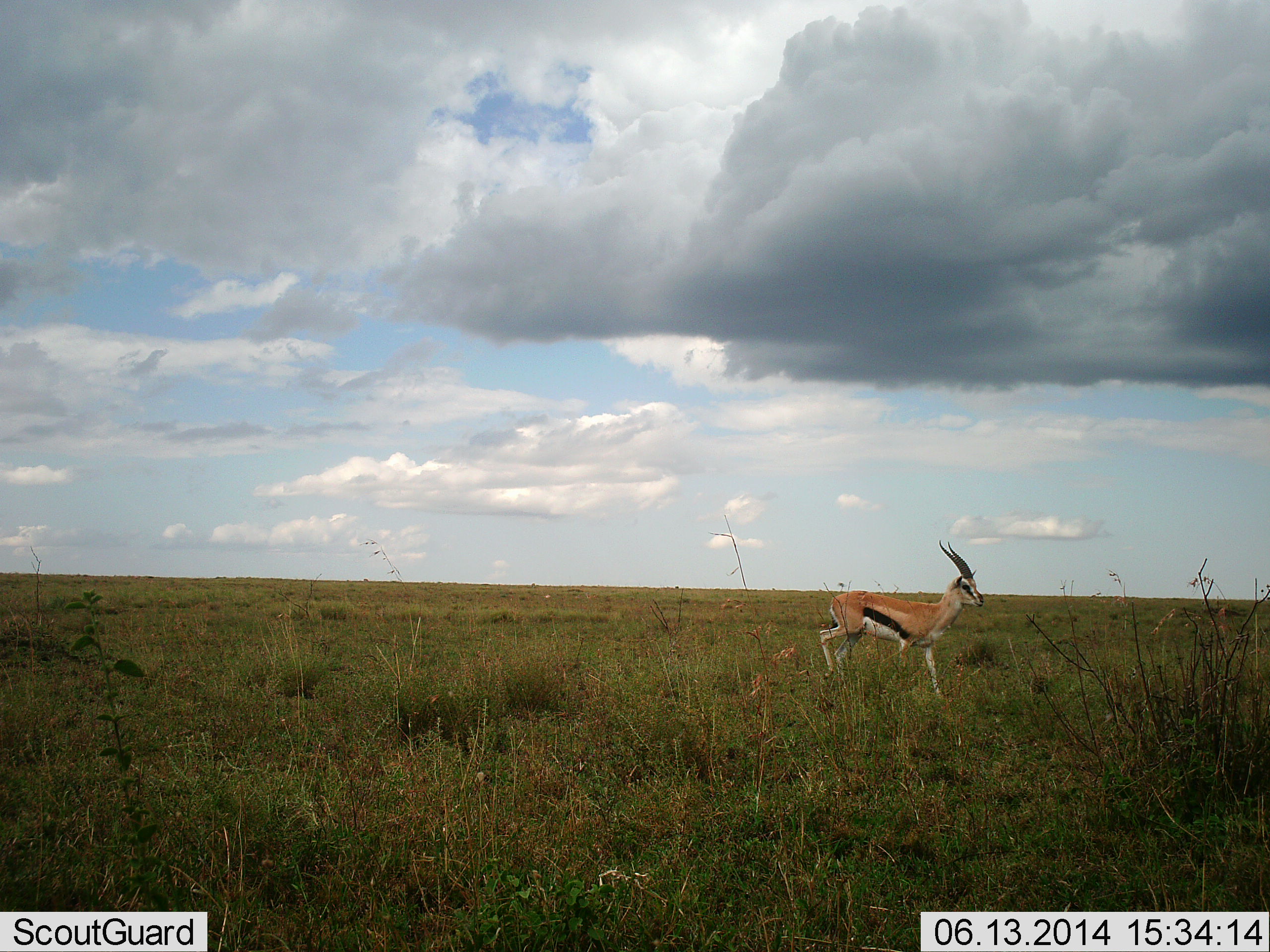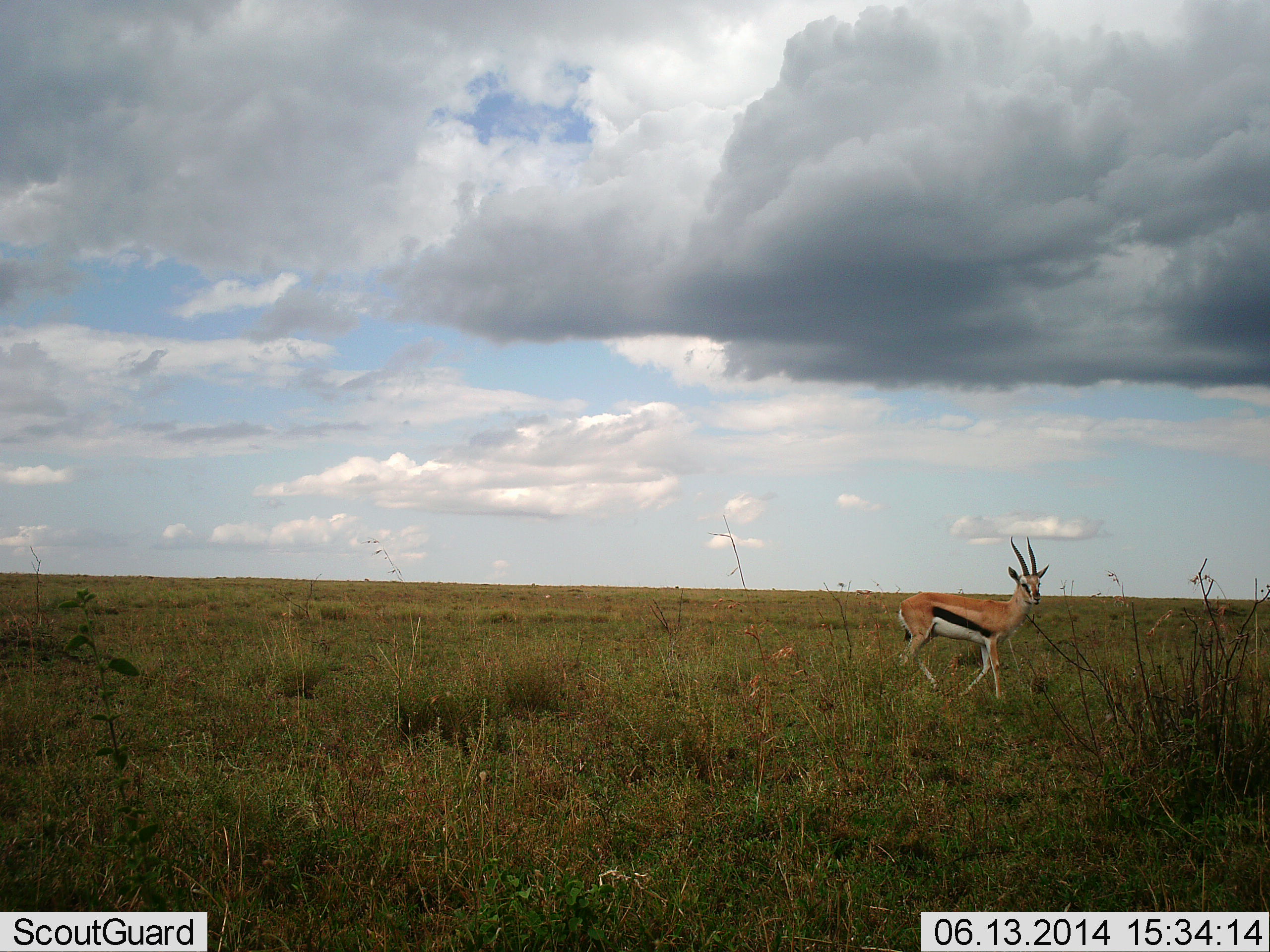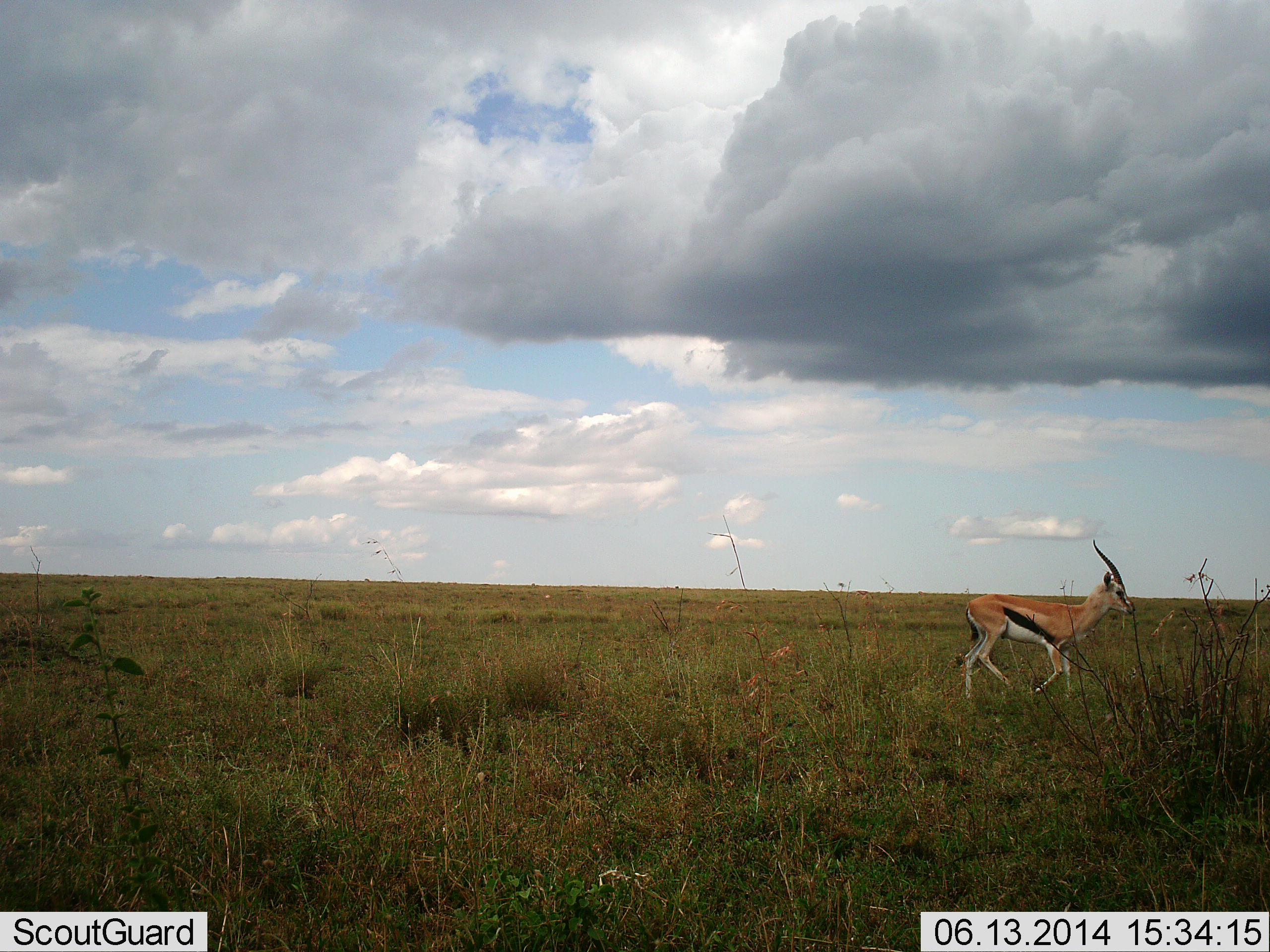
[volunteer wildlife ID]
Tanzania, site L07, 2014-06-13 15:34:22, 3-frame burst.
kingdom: Animalia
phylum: Chordata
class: Mammalia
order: Artiodactyla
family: Bovidae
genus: Eudorcas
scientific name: Eudorcas thomsonii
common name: thomson's gazelle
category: gazellethomsons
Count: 1.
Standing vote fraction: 10%.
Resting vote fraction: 0%.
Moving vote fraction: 90%.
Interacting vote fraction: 0%.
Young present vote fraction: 0%.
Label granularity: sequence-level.